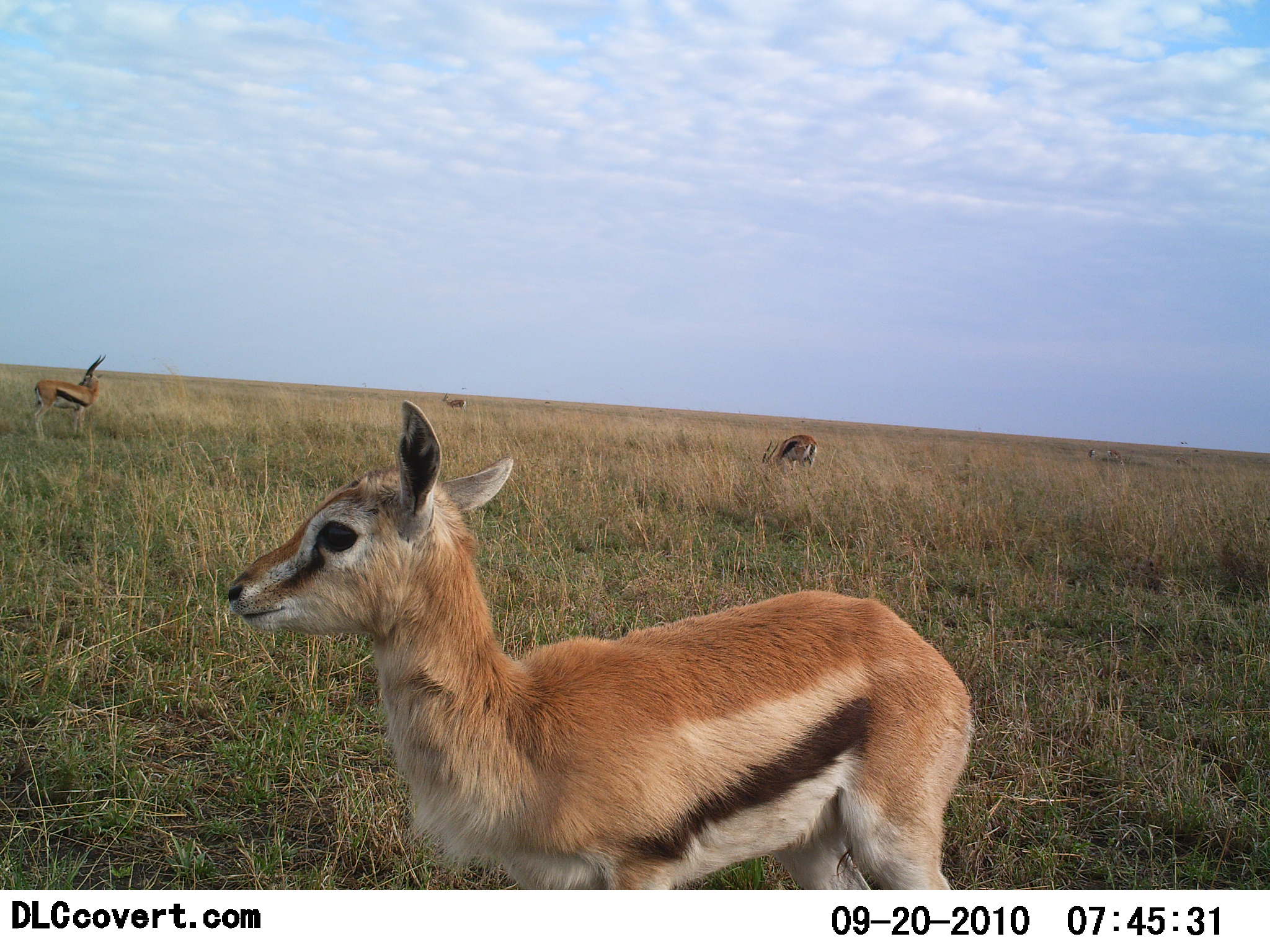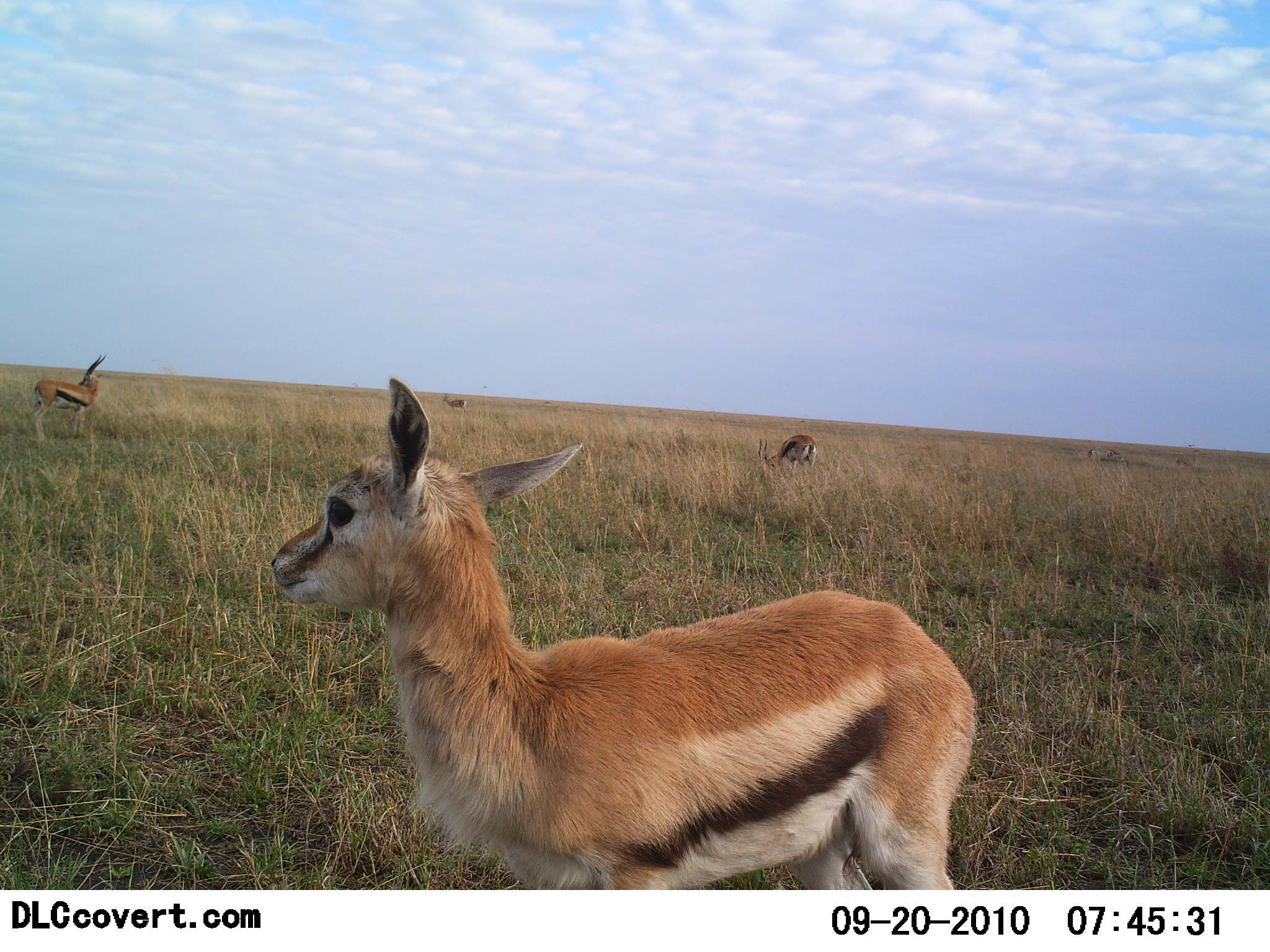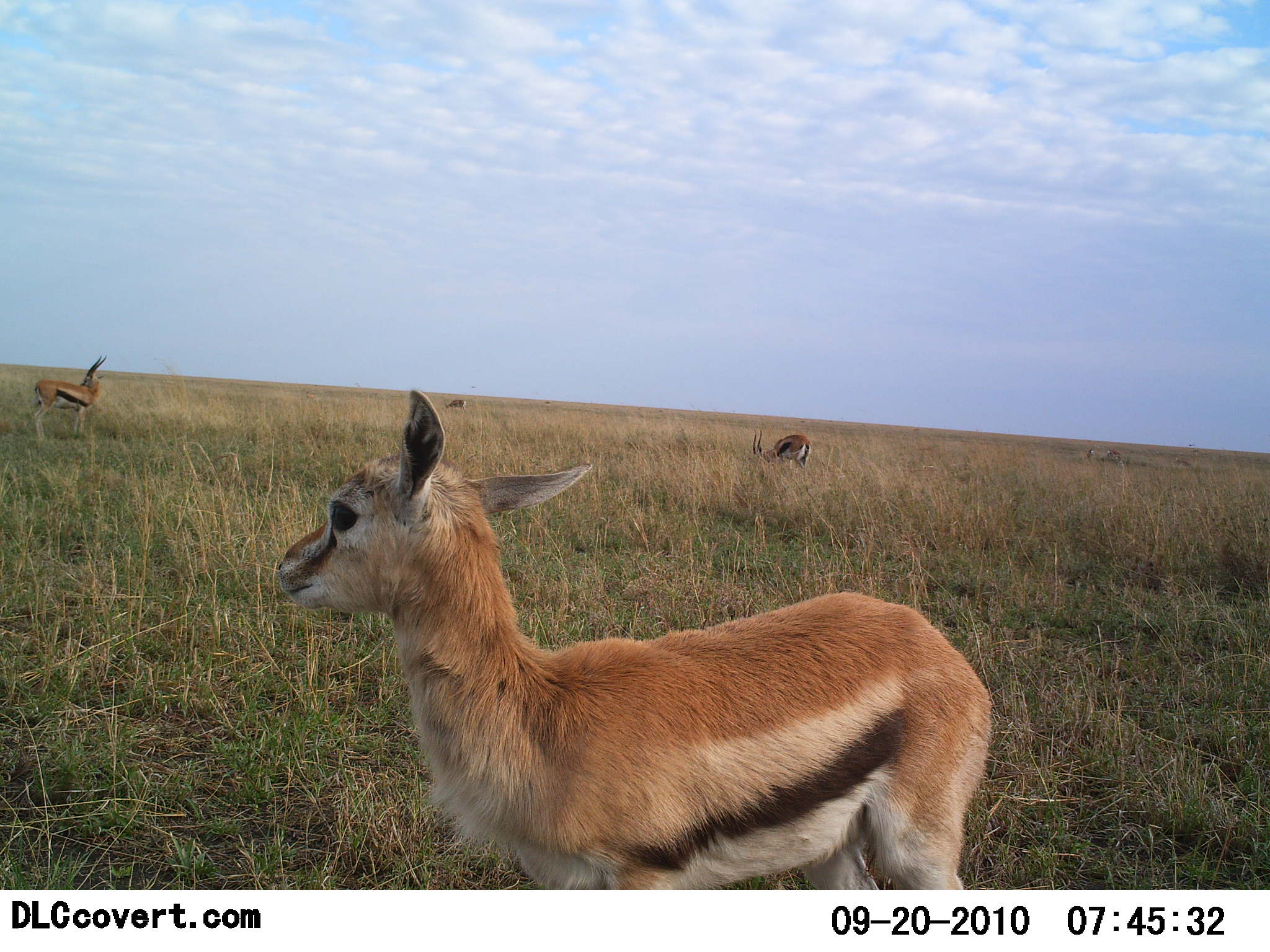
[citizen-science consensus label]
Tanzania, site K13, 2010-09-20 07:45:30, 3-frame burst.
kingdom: Animalia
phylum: Chordata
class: Mammalia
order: Artiodactyla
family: Bovidae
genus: Eudorcas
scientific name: Eudorcas thomsonii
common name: thomson's gazelle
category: gazellethomsons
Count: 3.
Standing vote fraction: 92%.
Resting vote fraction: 8%.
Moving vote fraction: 0%.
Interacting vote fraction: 0%.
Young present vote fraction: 50%.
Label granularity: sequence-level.